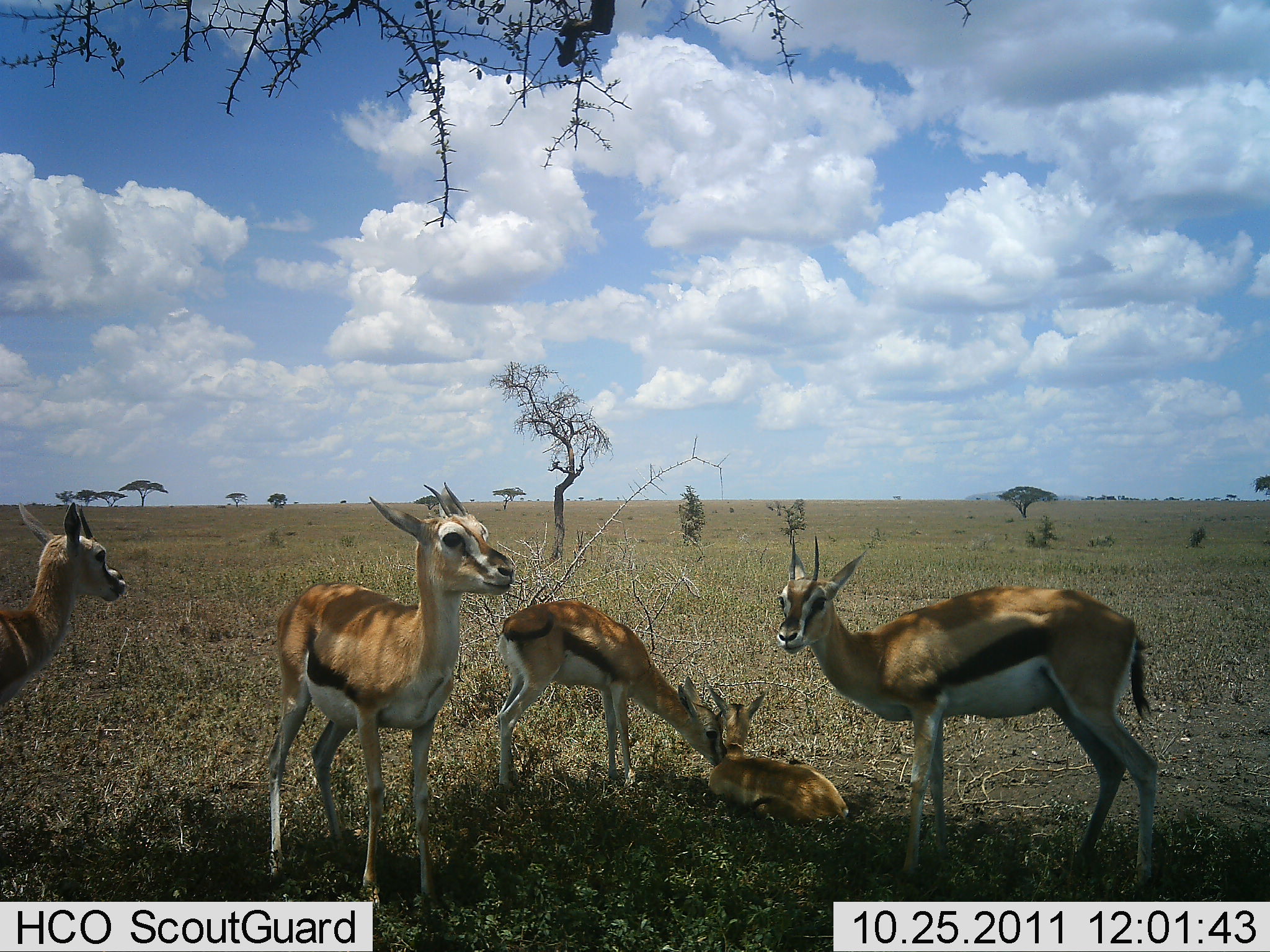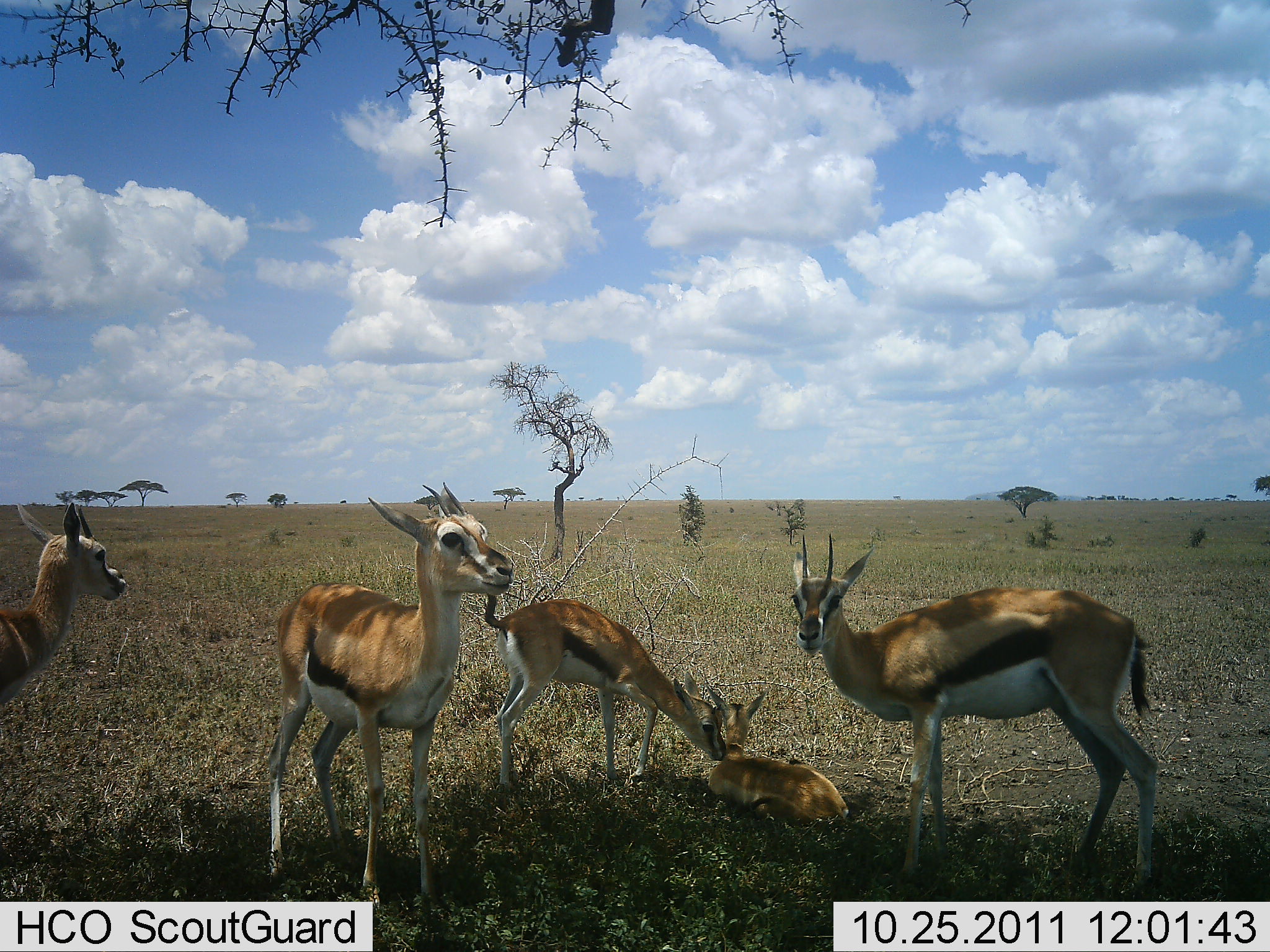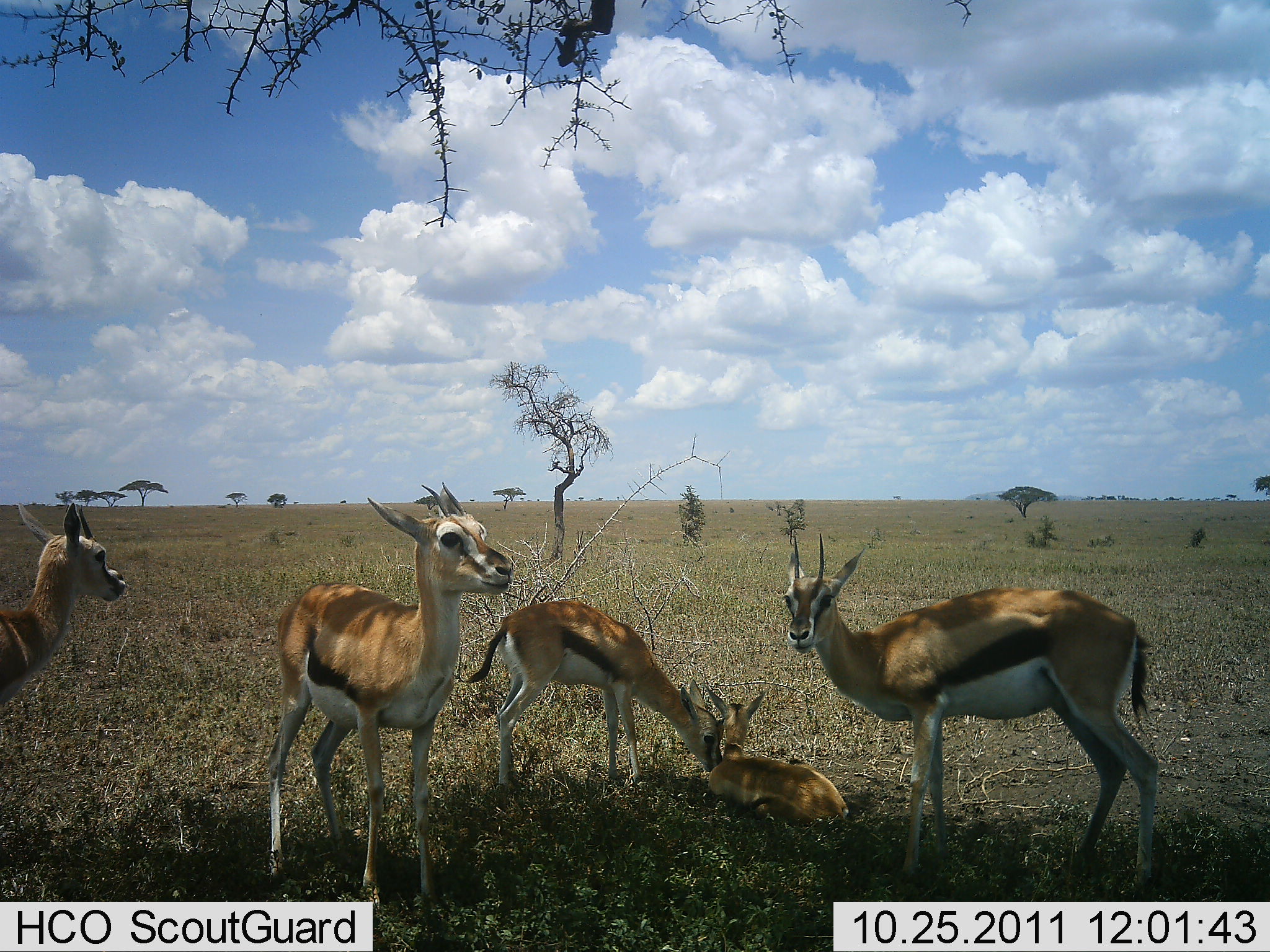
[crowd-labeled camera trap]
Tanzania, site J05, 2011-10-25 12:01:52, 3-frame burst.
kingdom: Animalia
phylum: Chordata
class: Mammalia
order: Artiodactyla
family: Bovidae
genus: Eudorcas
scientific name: Eudorcas thomsonii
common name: thomson's gazelle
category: gazellethomsons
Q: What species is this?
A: Gazellethomsons (thomson's gazelle) (Eudorcas thomsonii).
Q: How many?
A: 5.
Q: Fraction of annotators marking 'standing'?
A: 71%.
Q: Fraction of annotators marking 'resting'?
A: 86%.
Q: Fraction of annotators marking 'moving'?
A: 0%.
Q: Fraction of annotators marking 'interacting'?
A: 29%.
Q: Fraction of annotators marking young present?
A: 43%.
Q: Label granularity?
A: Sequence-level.